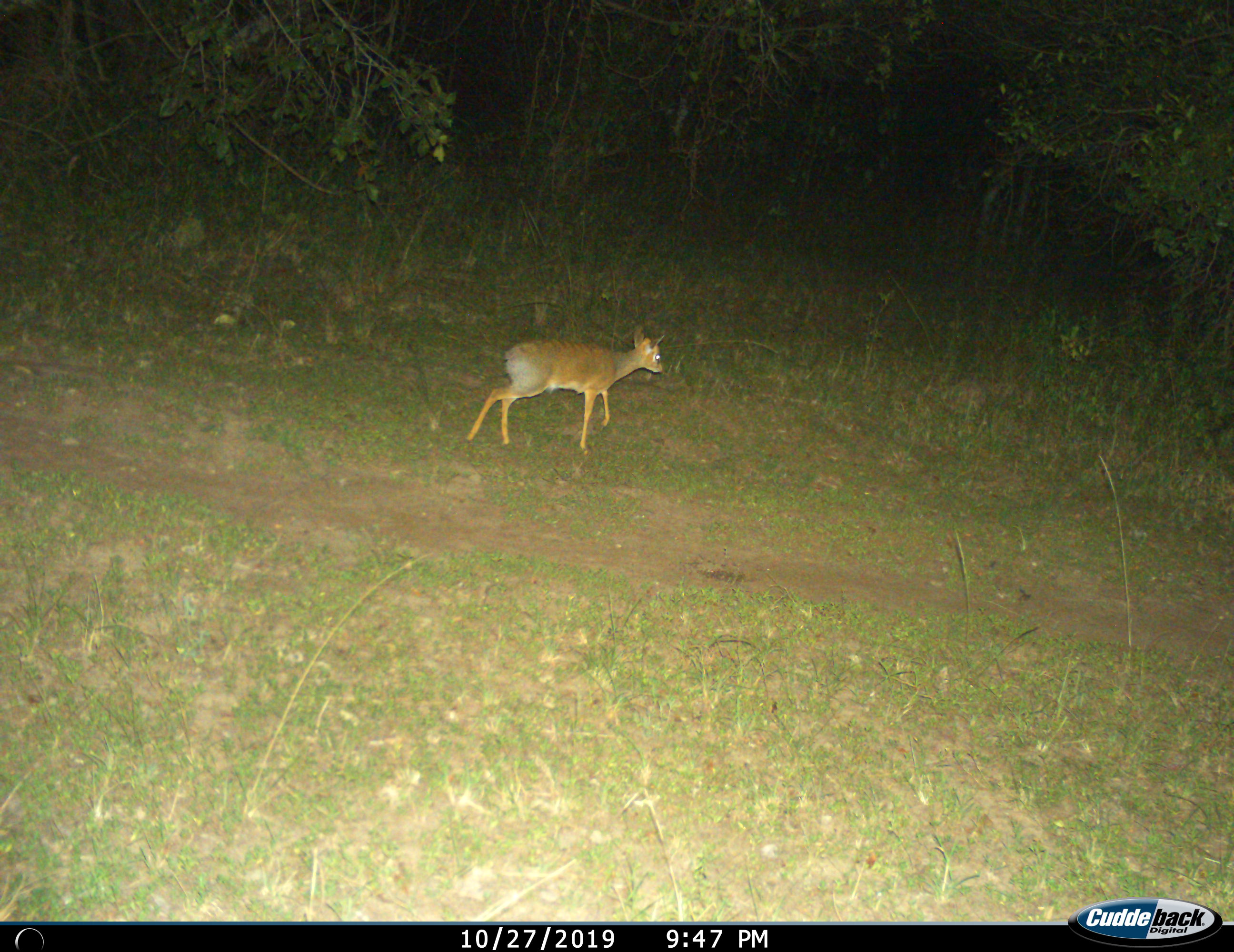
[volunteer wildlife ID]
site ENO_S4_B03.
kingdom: Animalia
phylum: Chordata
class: Mammalia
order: Artiodactyla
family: Bovidae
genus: Madoqua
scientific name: Madoqua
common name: dik-dik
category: dikdik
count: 1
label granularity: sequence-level